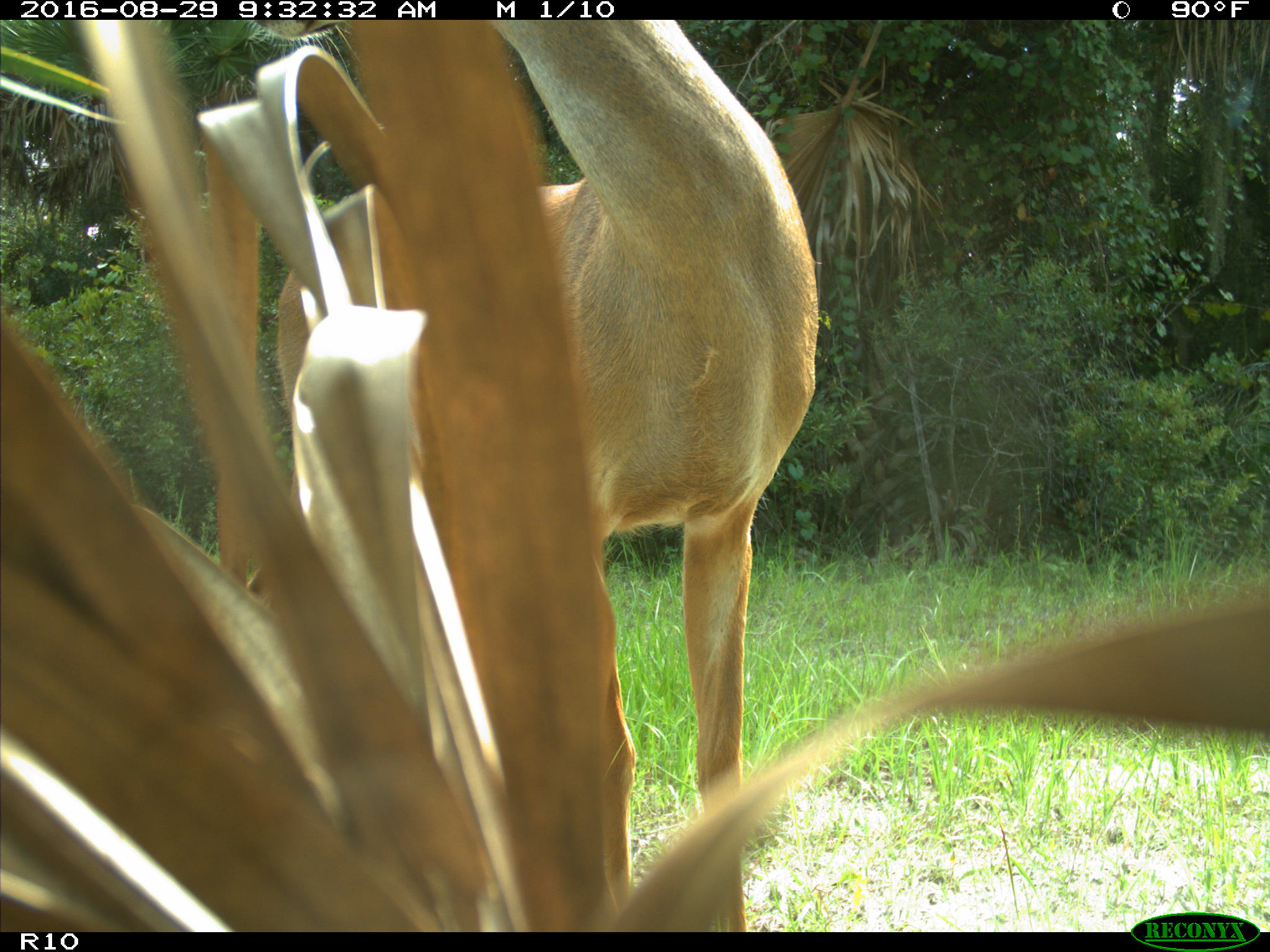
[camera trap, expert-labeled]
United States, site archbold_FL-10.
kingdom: Animalia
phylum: Chordata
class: Mammalia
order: Artiodactyla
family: Cervidae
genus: Odocoileus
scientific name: Odocoileus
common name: deer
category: unidentified deer